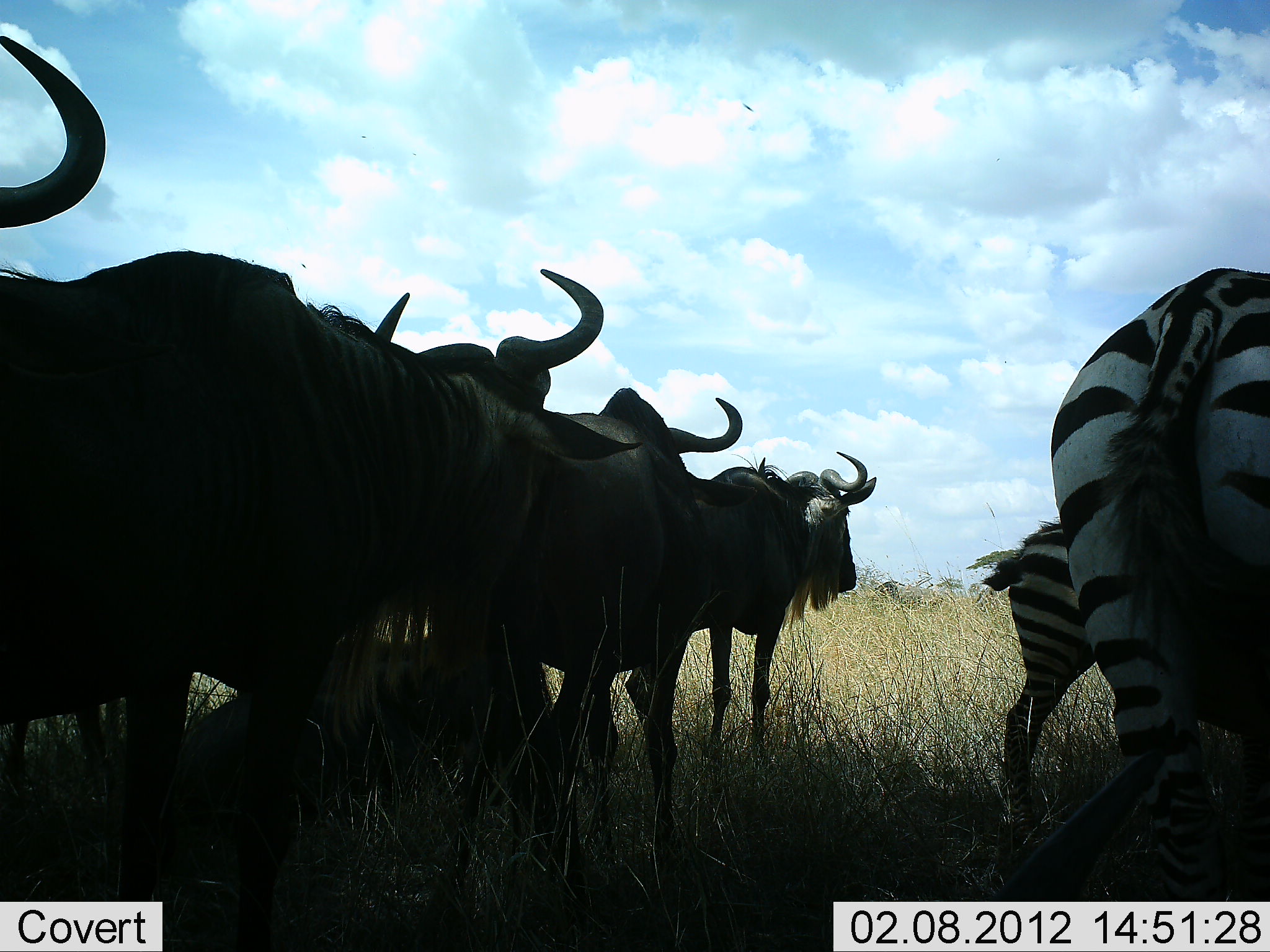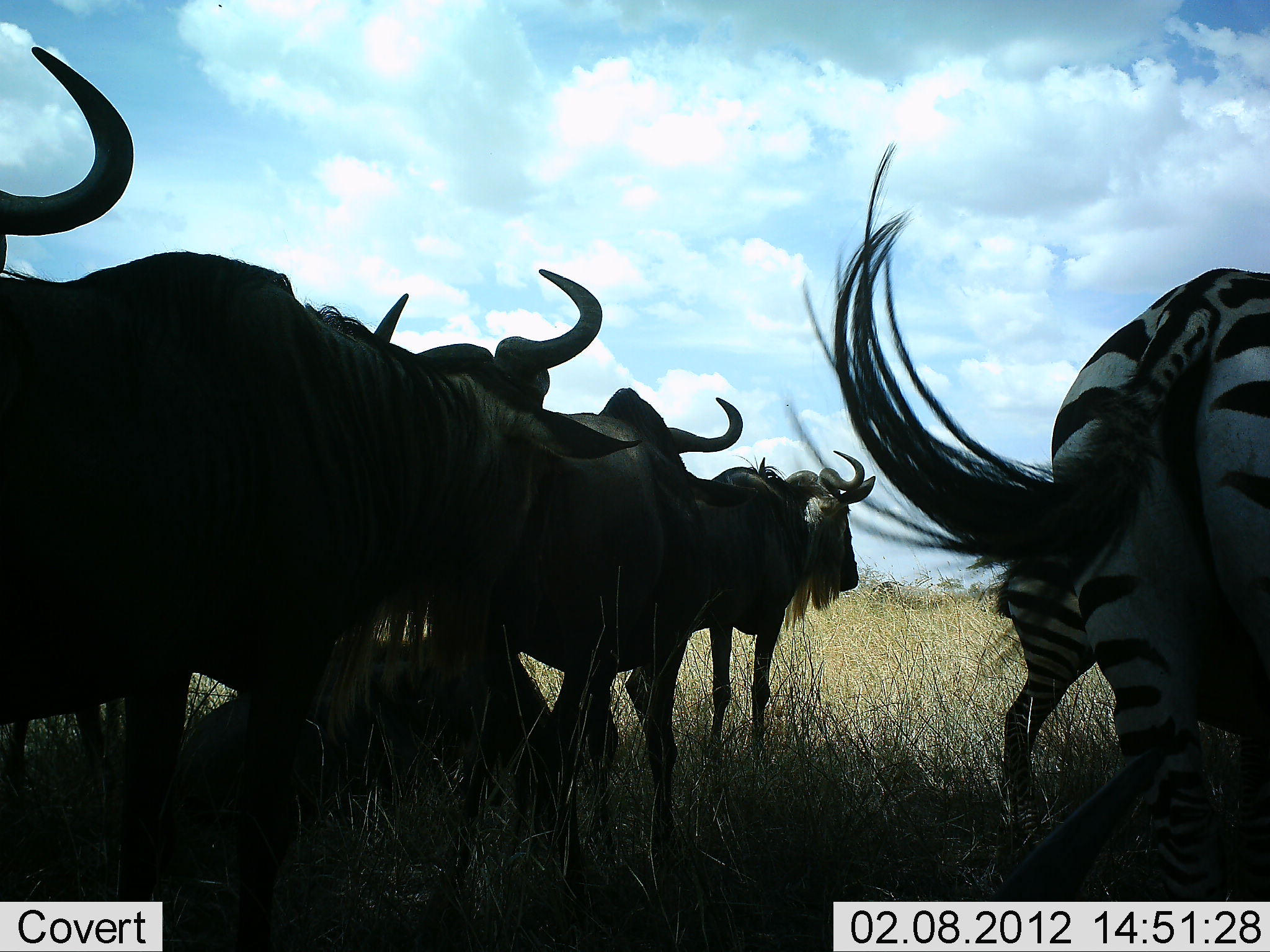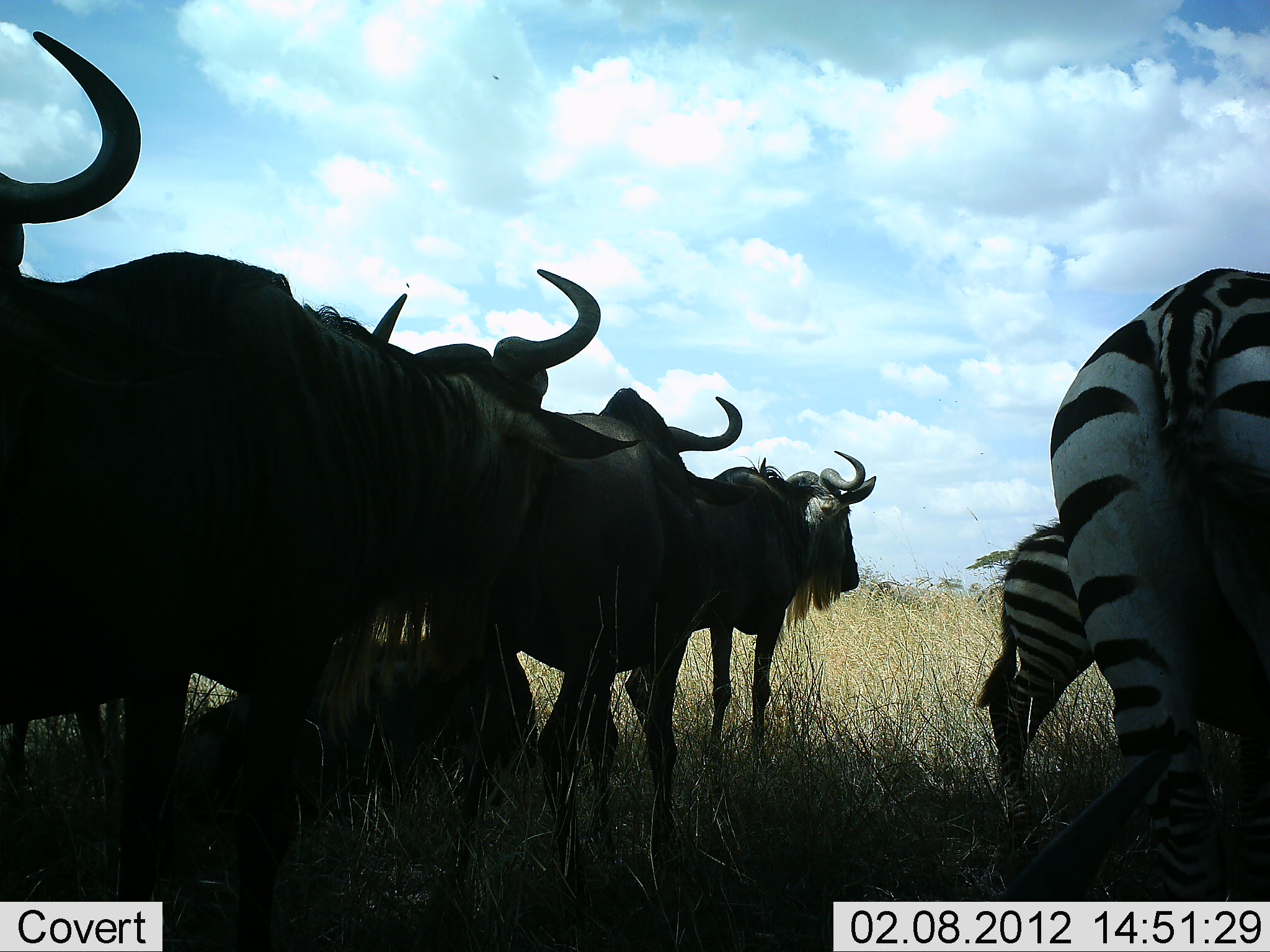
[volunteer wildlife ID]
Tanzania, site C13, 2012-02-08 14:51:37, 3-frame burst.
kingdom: Animalia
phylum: Chordata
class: Mammalia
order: Artiodactyla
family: Bovidae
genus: Connochaetes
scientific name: Connochaetes taurinus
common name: blue wildebeest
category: wildebeest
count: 5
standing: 96%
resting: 39%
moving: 0%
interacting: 0%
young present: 4%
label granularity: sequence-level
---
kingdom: Animalia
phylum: Chordata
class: Mammalia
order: Perissodactyla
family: Equidae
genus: Equus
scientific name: Equus quagga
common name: plains zebra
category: zebra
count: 2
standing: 75%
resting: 7%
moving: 7%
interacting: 0%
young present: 7%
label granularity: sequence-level